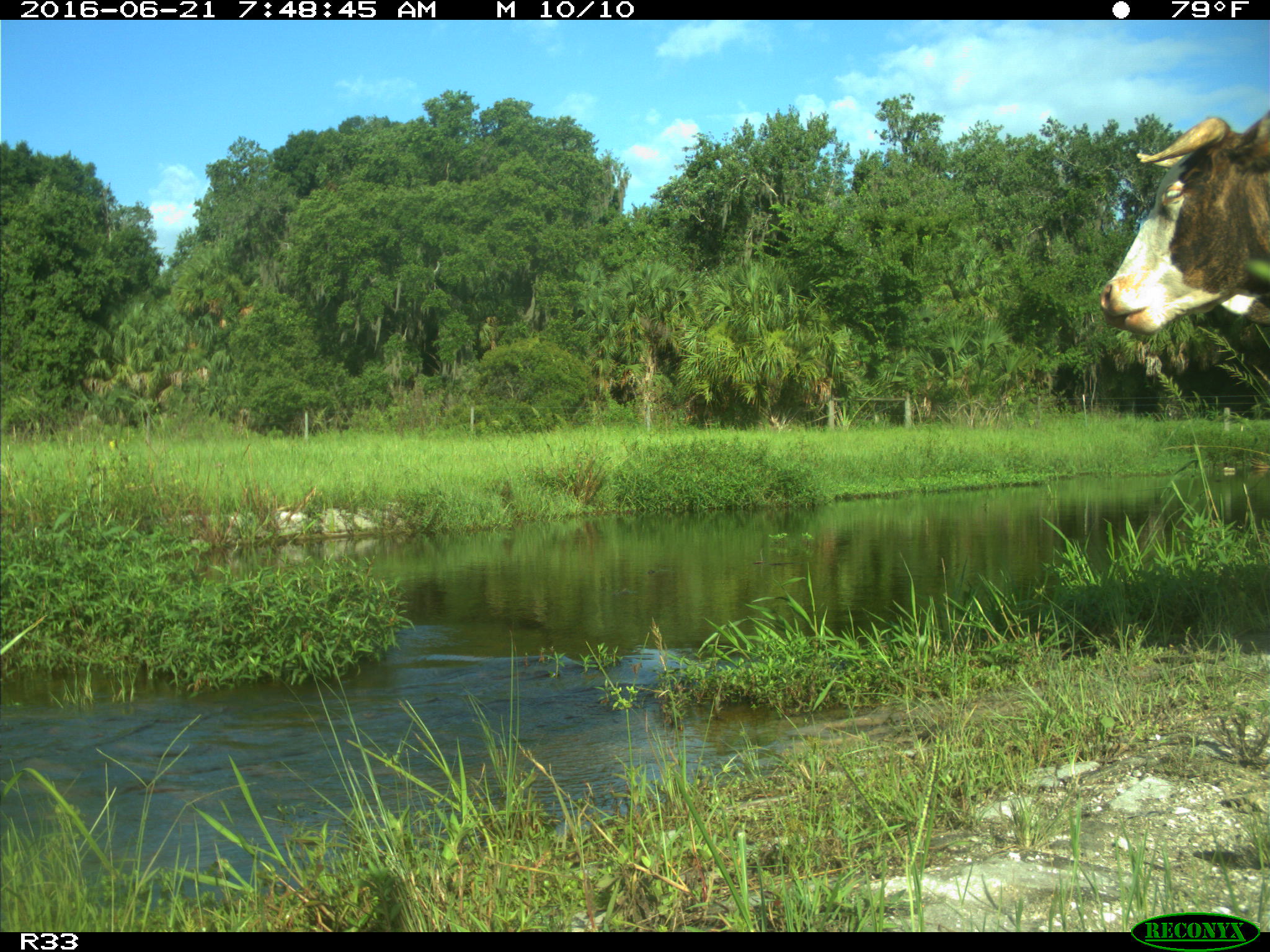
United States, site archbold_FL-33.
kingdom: Animalia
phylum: Chordata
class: Mammalia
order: Artiodactyla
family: Bovidae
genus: Bos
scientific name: Bos taurus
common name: domestic cow